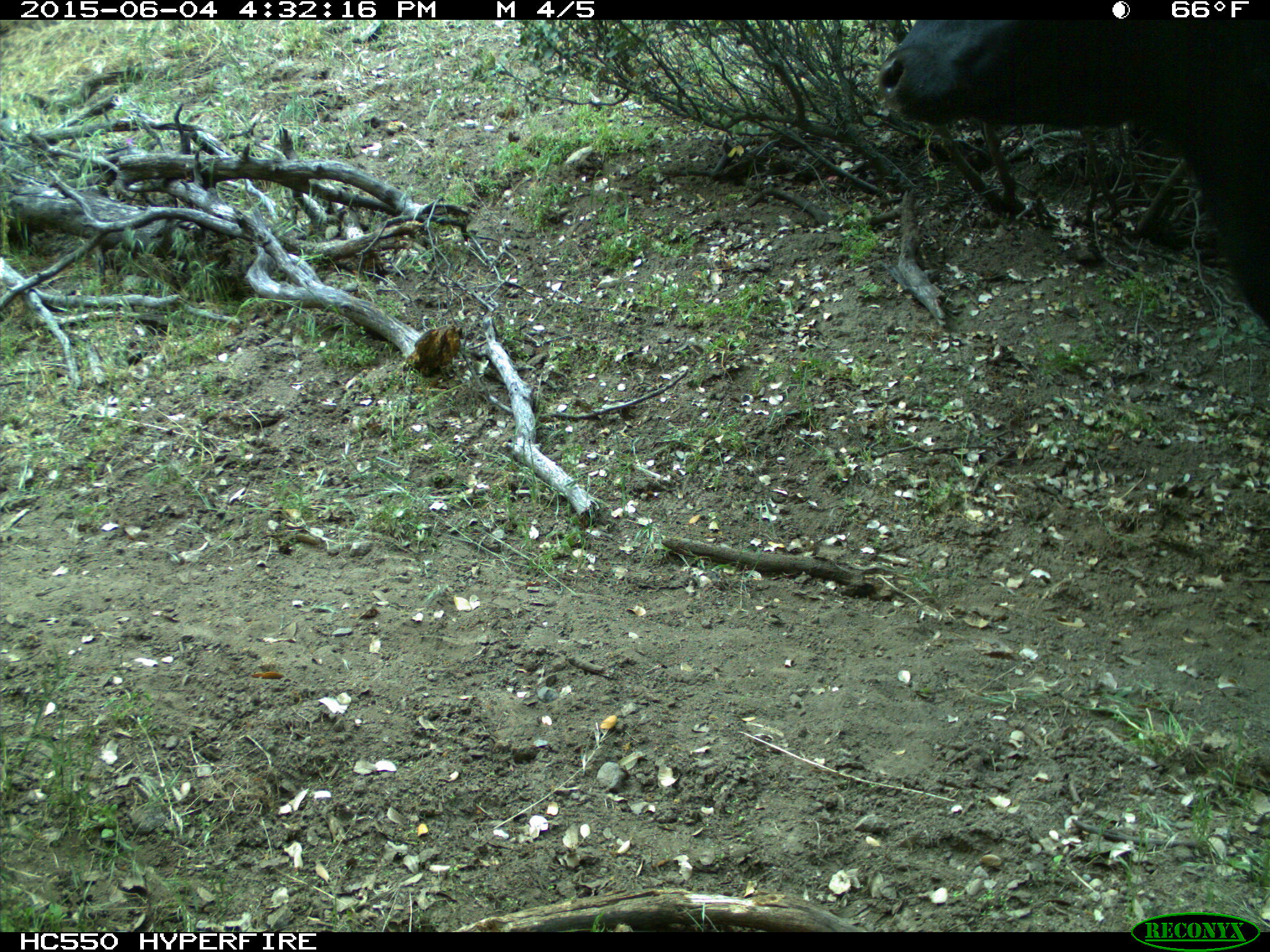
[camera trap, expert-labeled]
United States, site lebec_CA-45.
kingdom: Animalia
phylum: Chordata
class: Mammalia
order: Artiodactyla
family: Bovidae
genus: Bos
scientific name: Bos taurus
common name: domestic cow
Bos taurus (domestic cow).